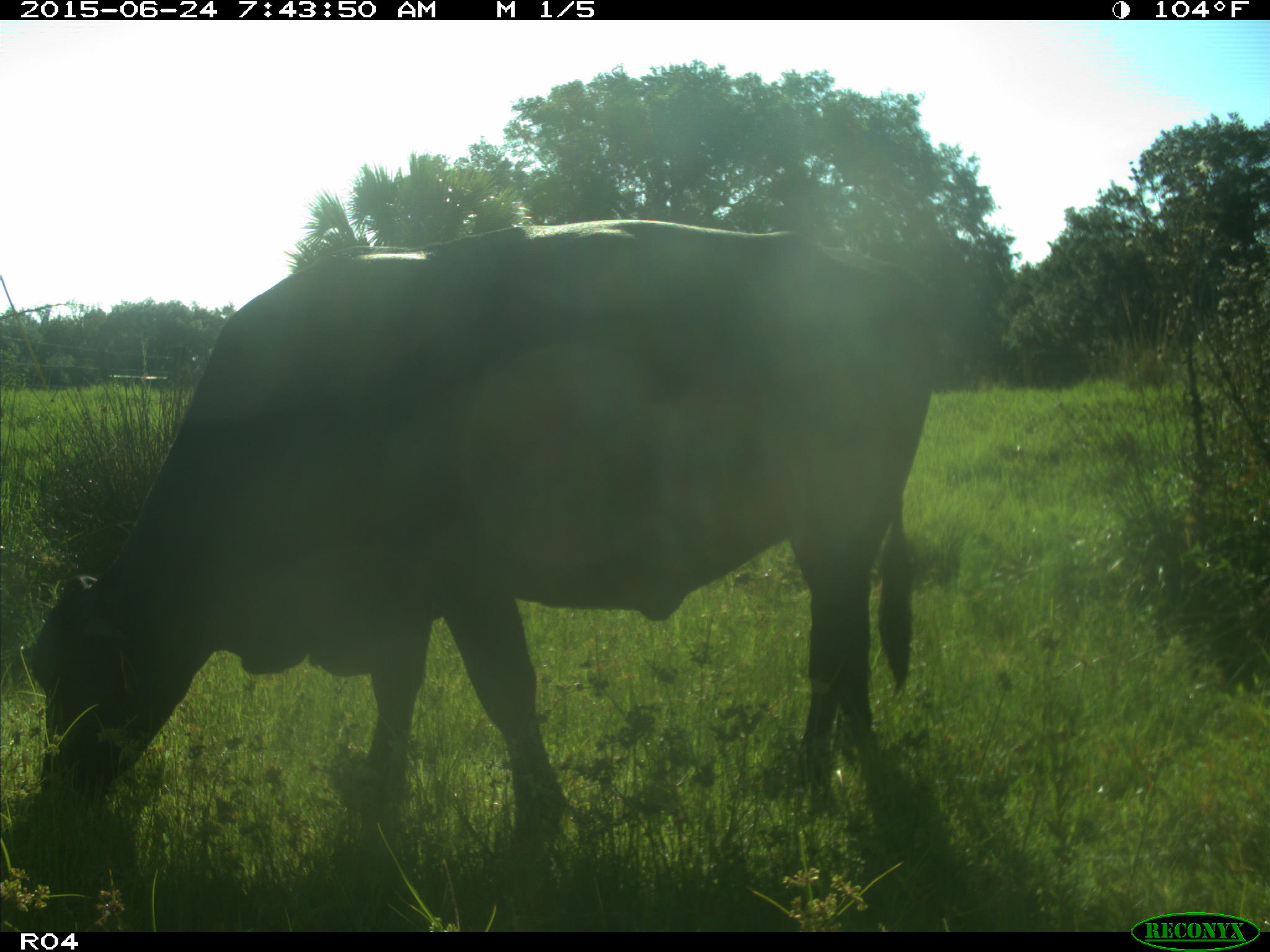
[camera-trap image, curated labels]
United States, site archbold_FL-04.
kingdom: Animalia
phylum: Chordata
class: Mammalia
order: Artiodactyla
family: Bovidae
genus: Bos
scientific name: Bos taurus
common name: domestic cow